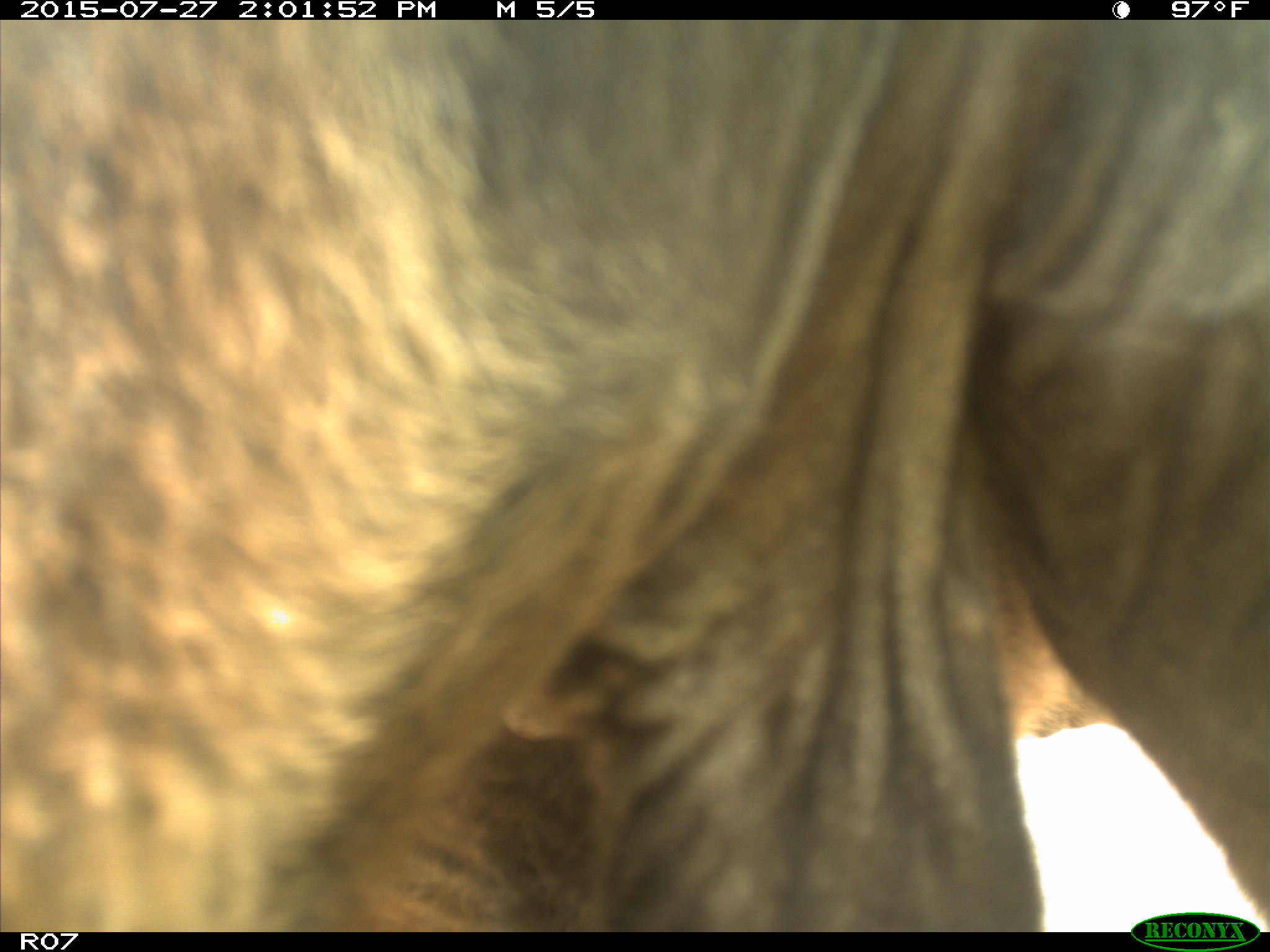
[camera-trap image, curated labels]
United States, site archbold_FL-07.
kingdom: Animalia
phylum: Chordata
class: Mammalia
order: Artiodactyla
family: Bovidae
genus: Bos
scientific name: Bos taurus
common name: domestic cow